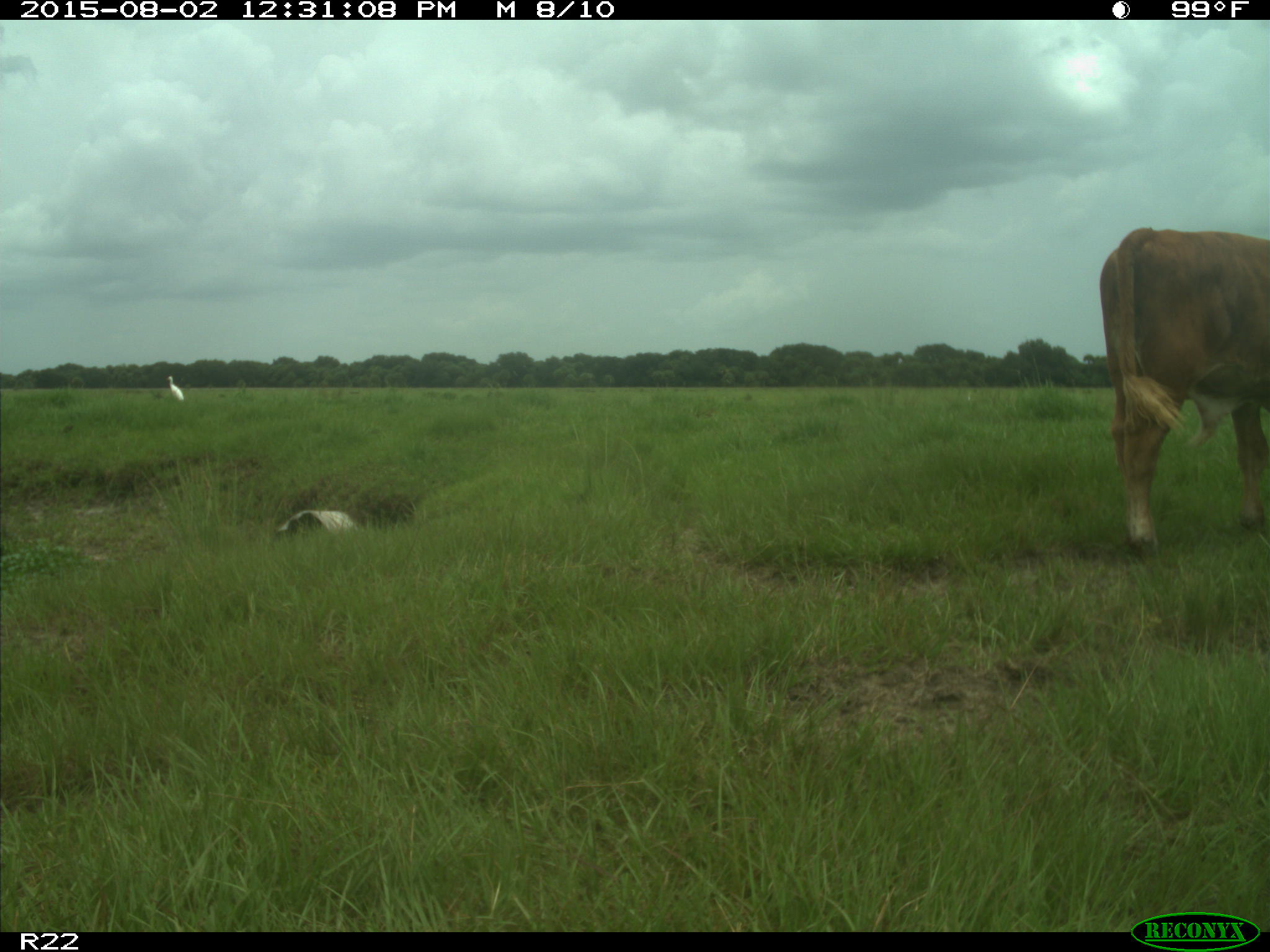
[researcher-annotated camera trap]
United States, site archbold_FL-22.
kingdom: Animalia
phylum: Chordata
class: Mammalia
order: Artiodactyla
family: Bovidae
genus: Bos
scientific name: Bos taurus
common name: domestic cow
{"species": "Bos taurus (domestic cow)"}